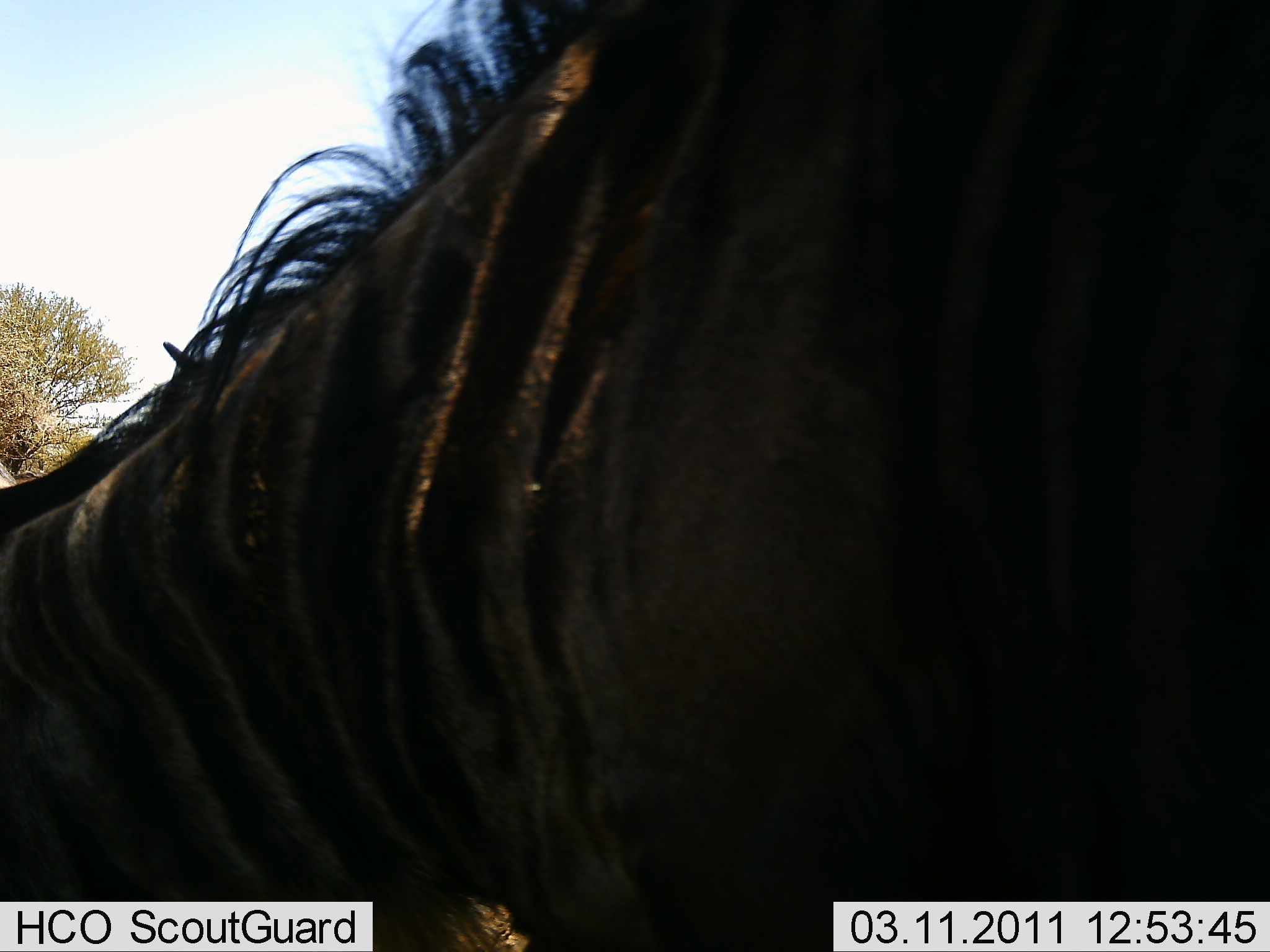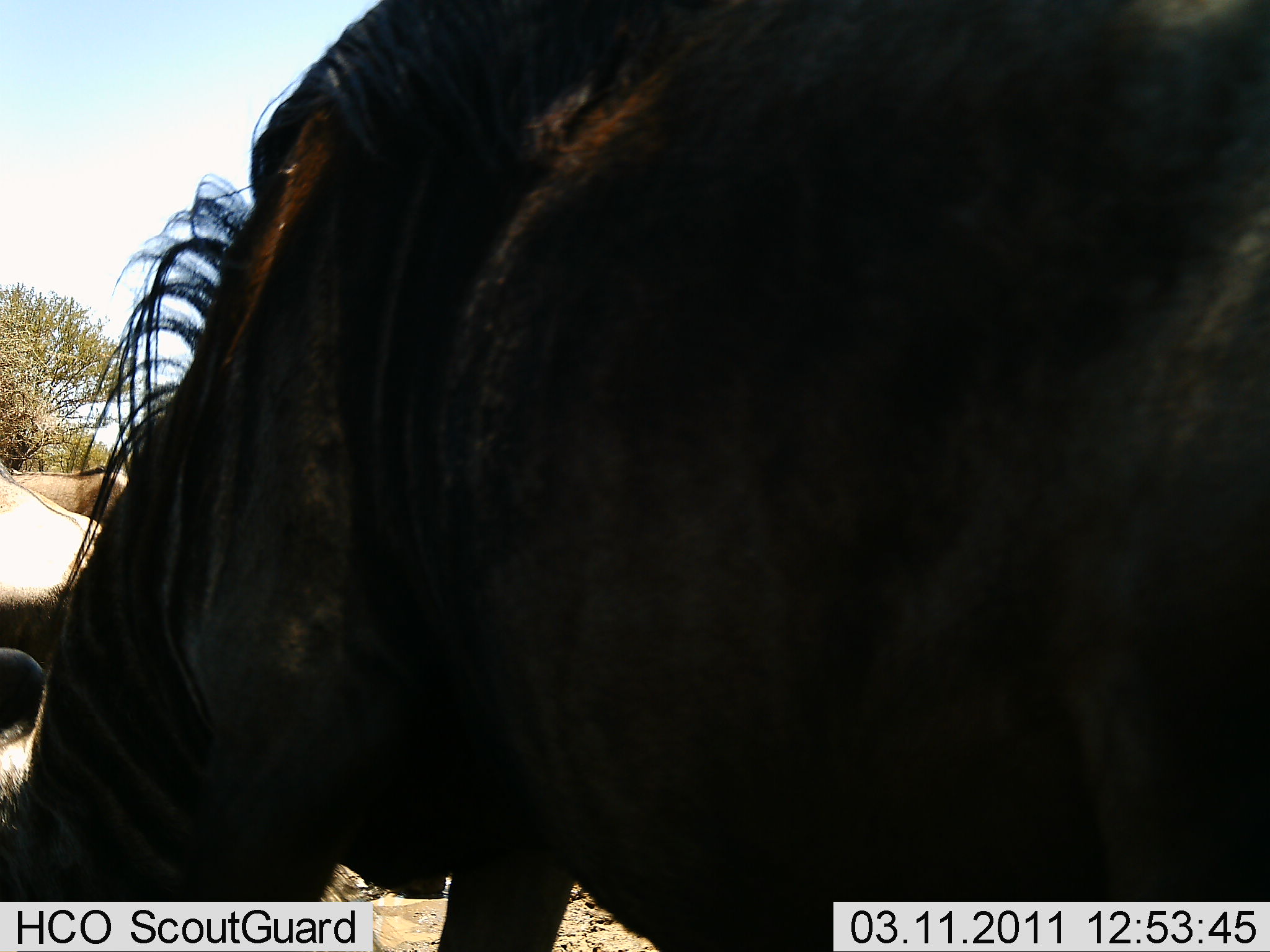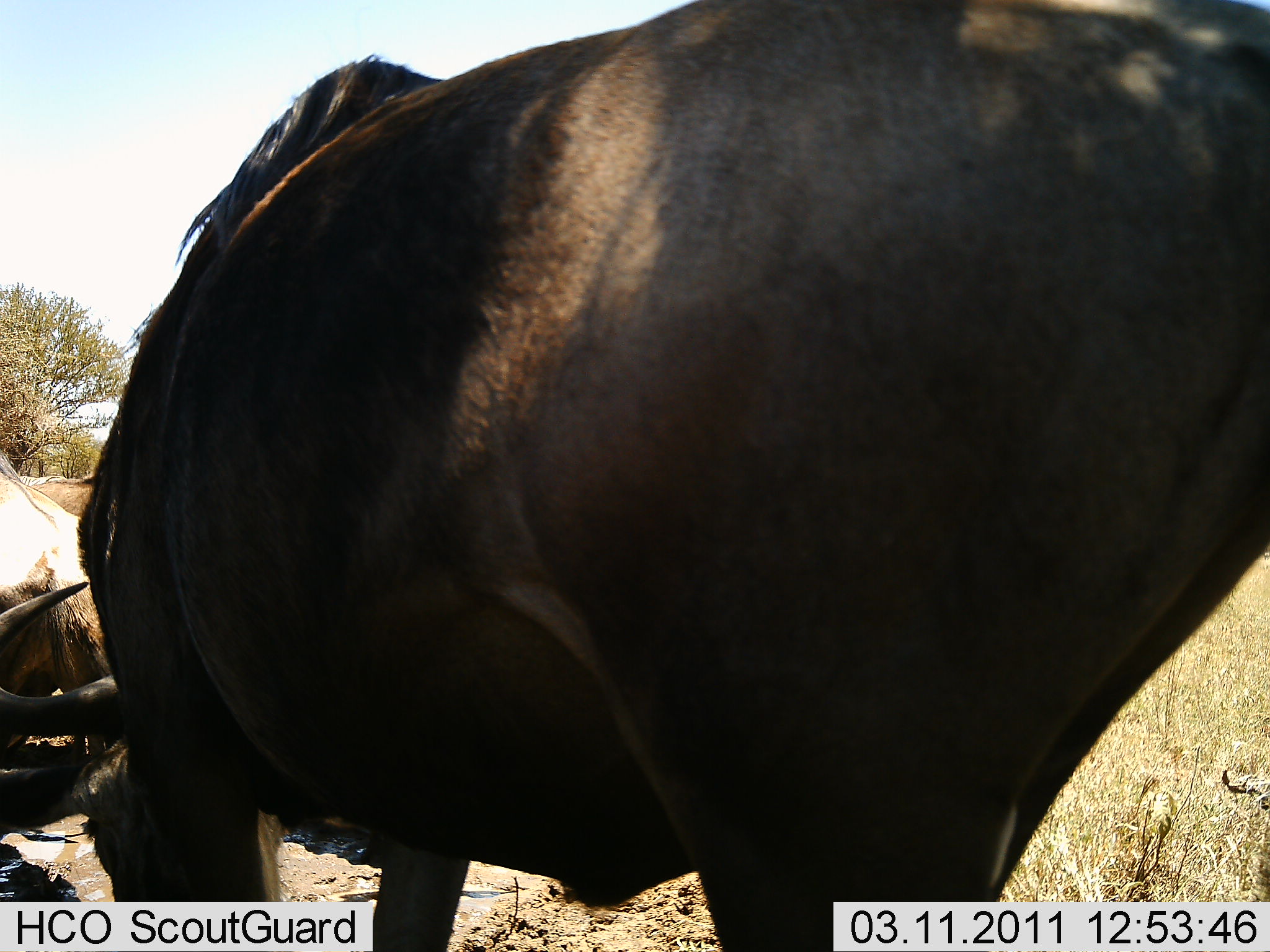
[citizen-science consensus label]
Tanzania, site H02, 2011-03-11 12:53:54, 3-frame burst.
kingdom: Animalia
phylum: Chordata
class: Mammalia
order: Artiodactyla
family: Bovidae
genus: Connochaetes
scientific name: Connochaetes taurinus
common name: blue wildebeest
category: wildebeest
Wildebeest (blue wildebeest) (Connochaetes taurinus), count 2. Behavior (volunteer vote fractions): standing 57%, resting 43%, moving 36%, interacting 7%. Young present (vote fraction): 0%. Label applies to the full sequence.